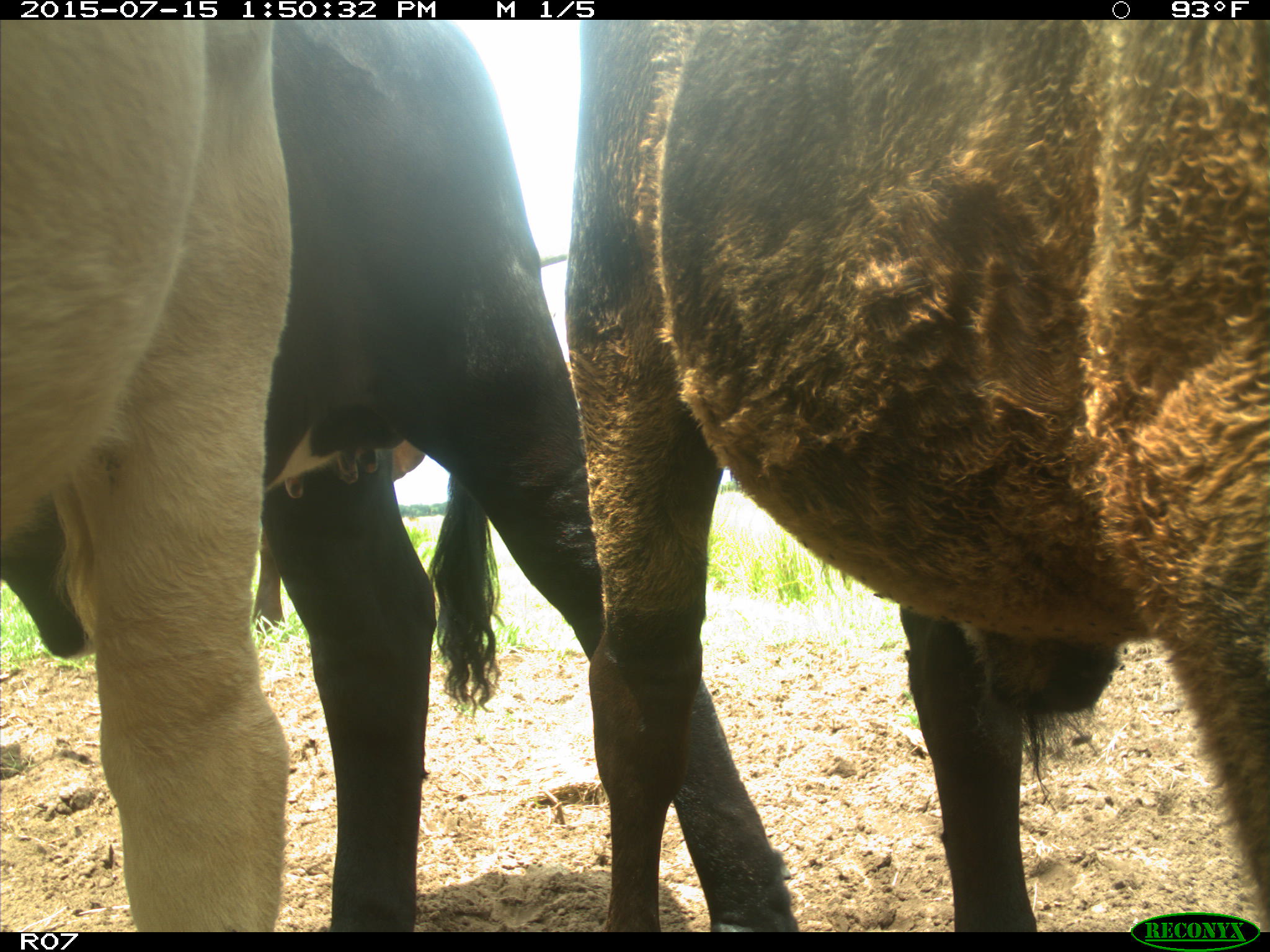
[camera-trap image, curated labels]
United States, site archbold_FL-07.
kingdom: Animalia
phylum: Chordata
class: Mammalia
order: Artiodactyla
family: Bovidae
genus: Bos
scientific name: Bos taurus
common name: domestic cow